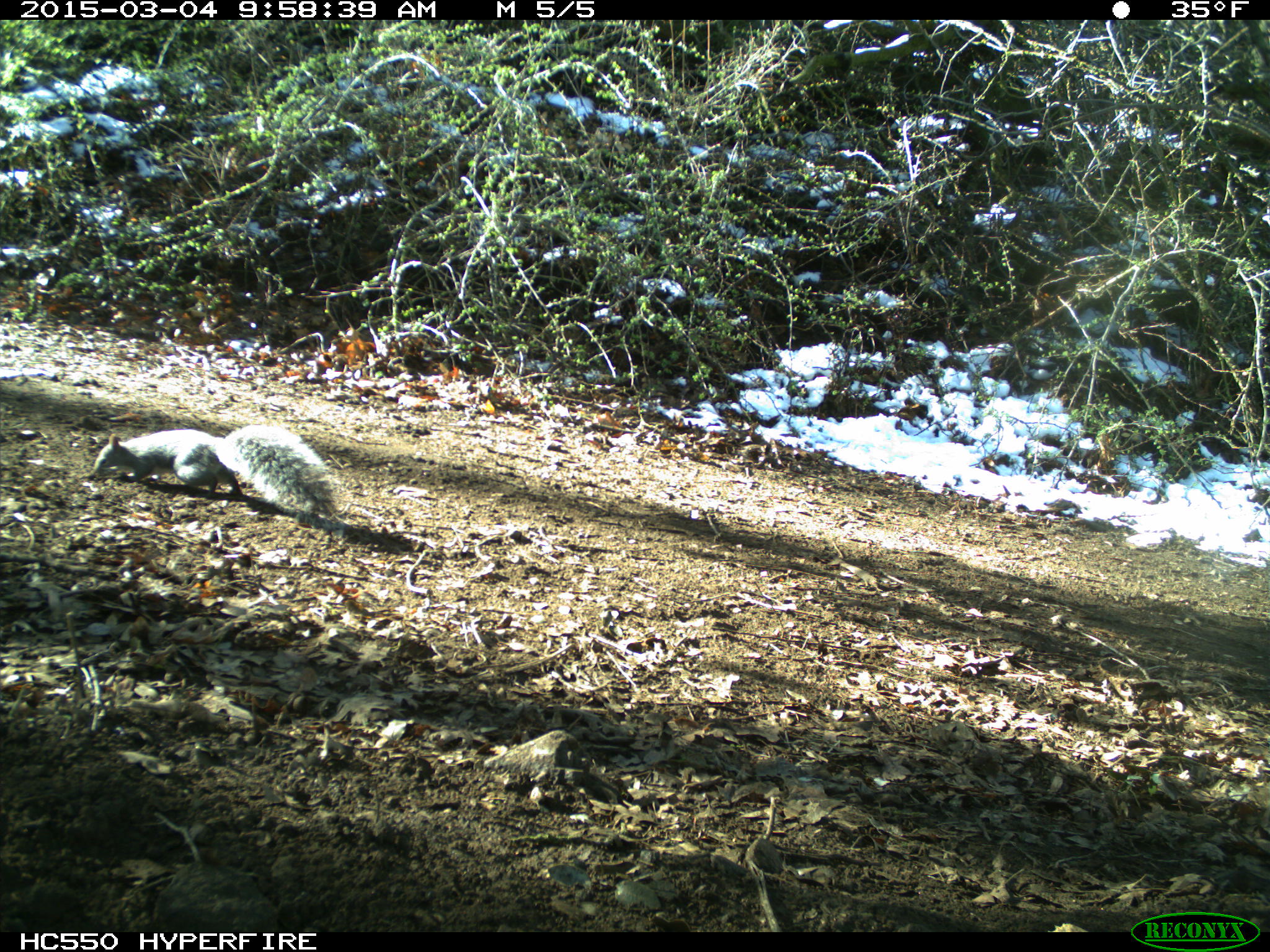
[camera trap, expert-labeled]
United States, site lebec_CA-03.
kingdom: Animalia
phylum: Chordata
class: Mammalia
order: Rodentia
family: Sciuridae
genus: Sciurus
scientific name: Sciurus carolinensis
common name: eastern gray squirrel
Sciurus carolinensis (eastern gray squirrel).